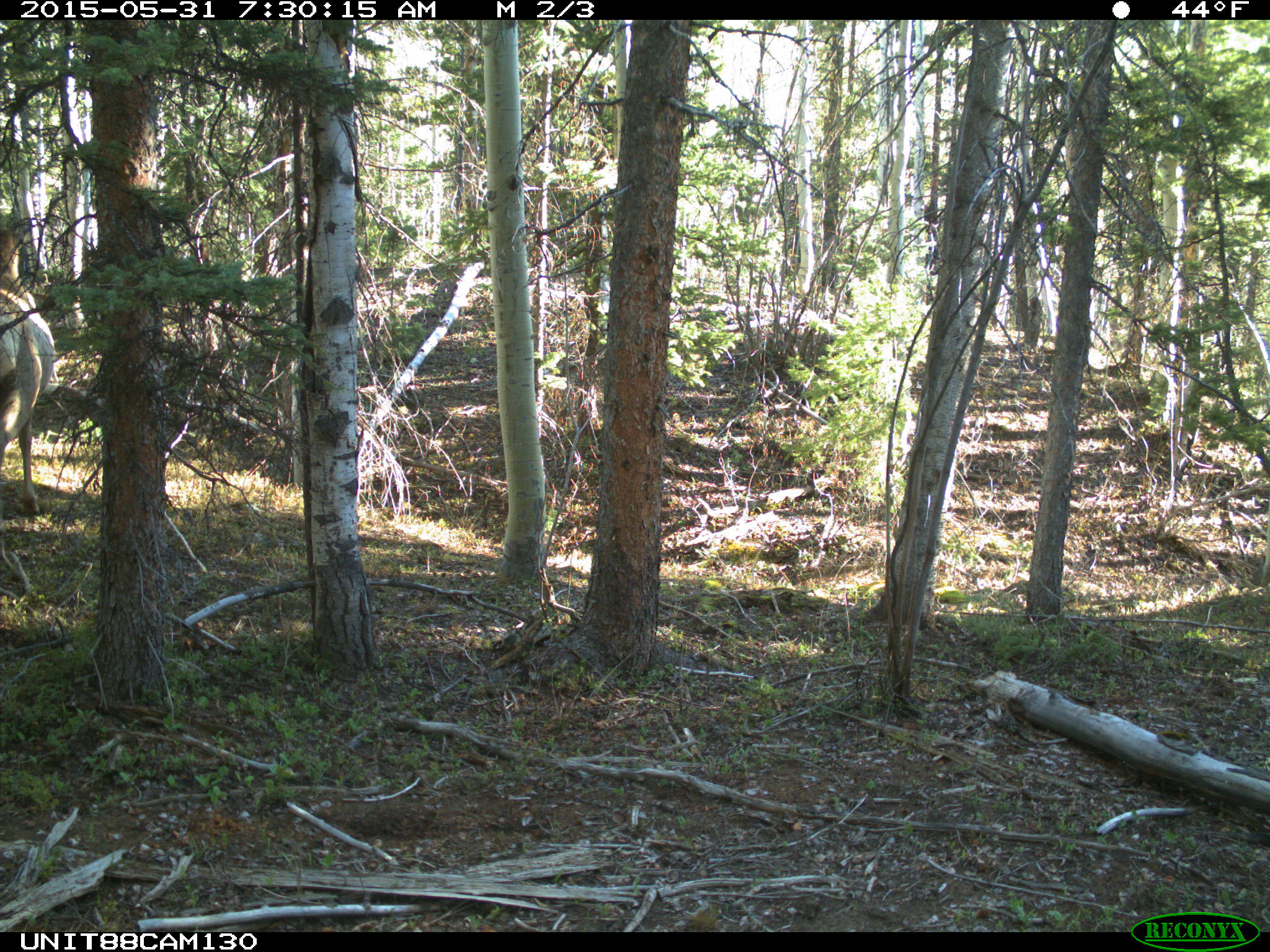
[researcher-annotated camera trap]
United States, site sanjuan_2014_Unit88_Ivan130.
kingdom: Animalia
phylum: Chordata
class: Mammalia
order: Artiodactyla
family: Cervidae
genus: Cervus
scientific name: Cervus elaphus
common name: red deer